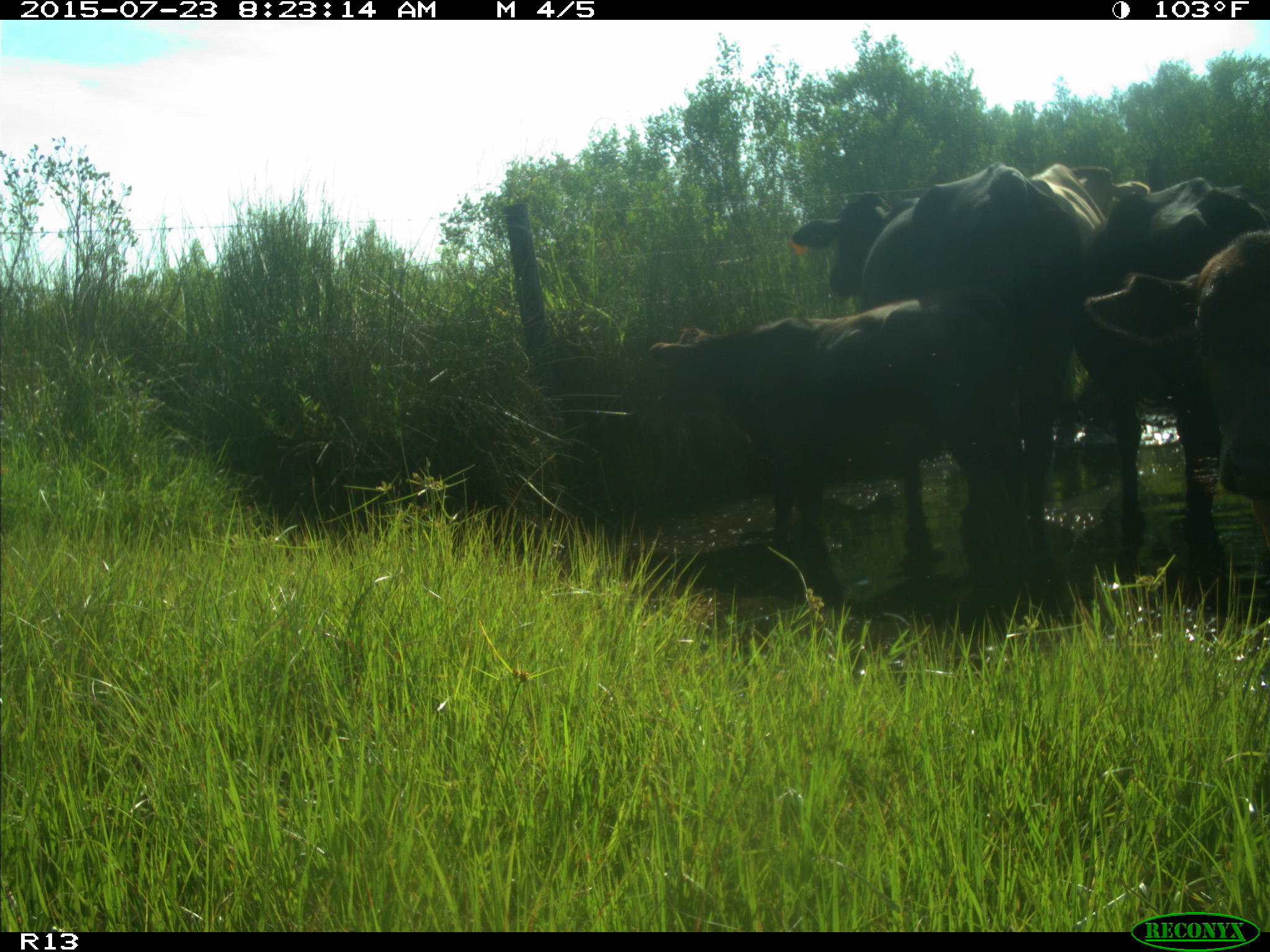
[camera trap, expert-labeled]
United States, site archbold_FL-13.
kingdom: Animalia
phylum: Chordata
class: Mammalia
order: Artiodactyla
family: Bovidae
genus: Bos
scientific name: Bos taurus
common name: domestic cow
Bos taurus (domestic cow).